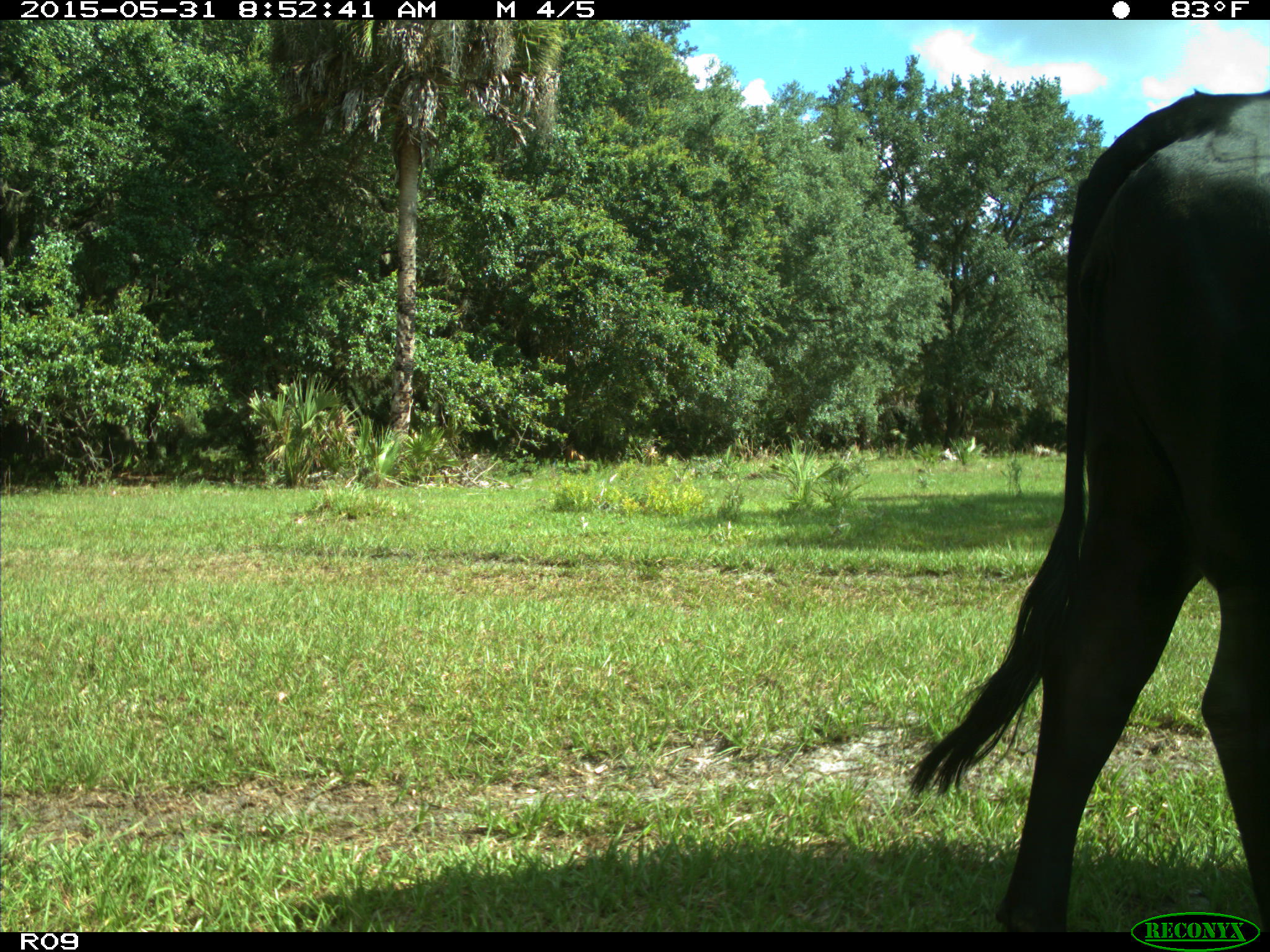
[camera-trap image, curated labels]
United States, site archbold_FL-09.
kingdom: Animalia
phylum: Chordata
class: Mammalia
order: Artiodactyla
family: Bovidae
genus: Bos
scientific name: Bos taurus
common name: domestic cow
Bos taurus (domestic cow).